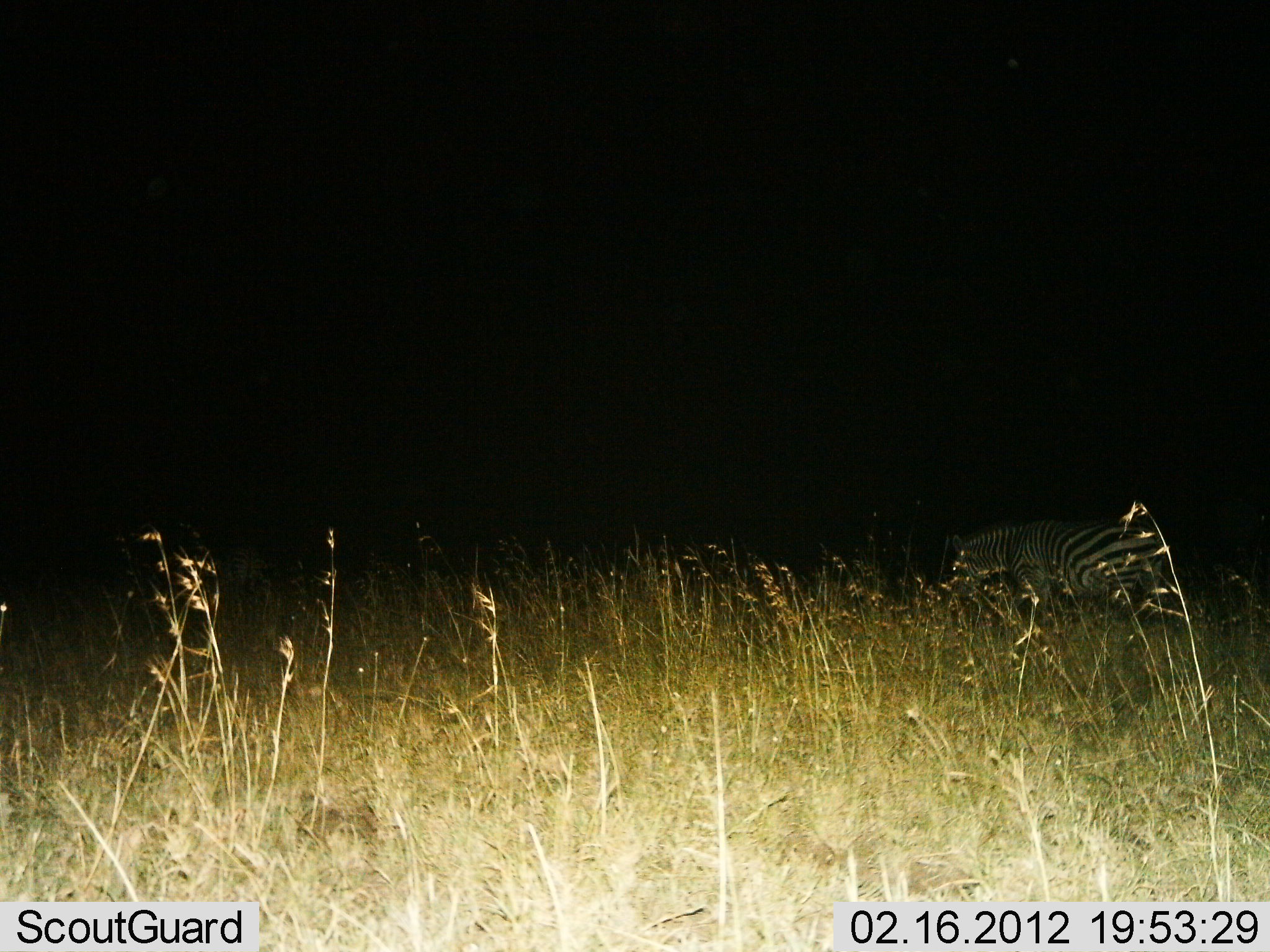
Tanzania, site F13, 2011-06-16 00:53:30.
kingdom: Animalia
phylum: Chordata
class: Mammalia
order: Perissodactyla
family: Equidae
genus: Equus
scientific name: Equus quagga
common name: plains zebra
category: zebra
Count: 1.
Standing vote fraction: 36%.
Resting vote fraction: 9%.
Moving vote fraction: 45%.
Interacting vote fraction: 0%.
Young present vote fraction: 0%.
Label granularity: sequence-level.